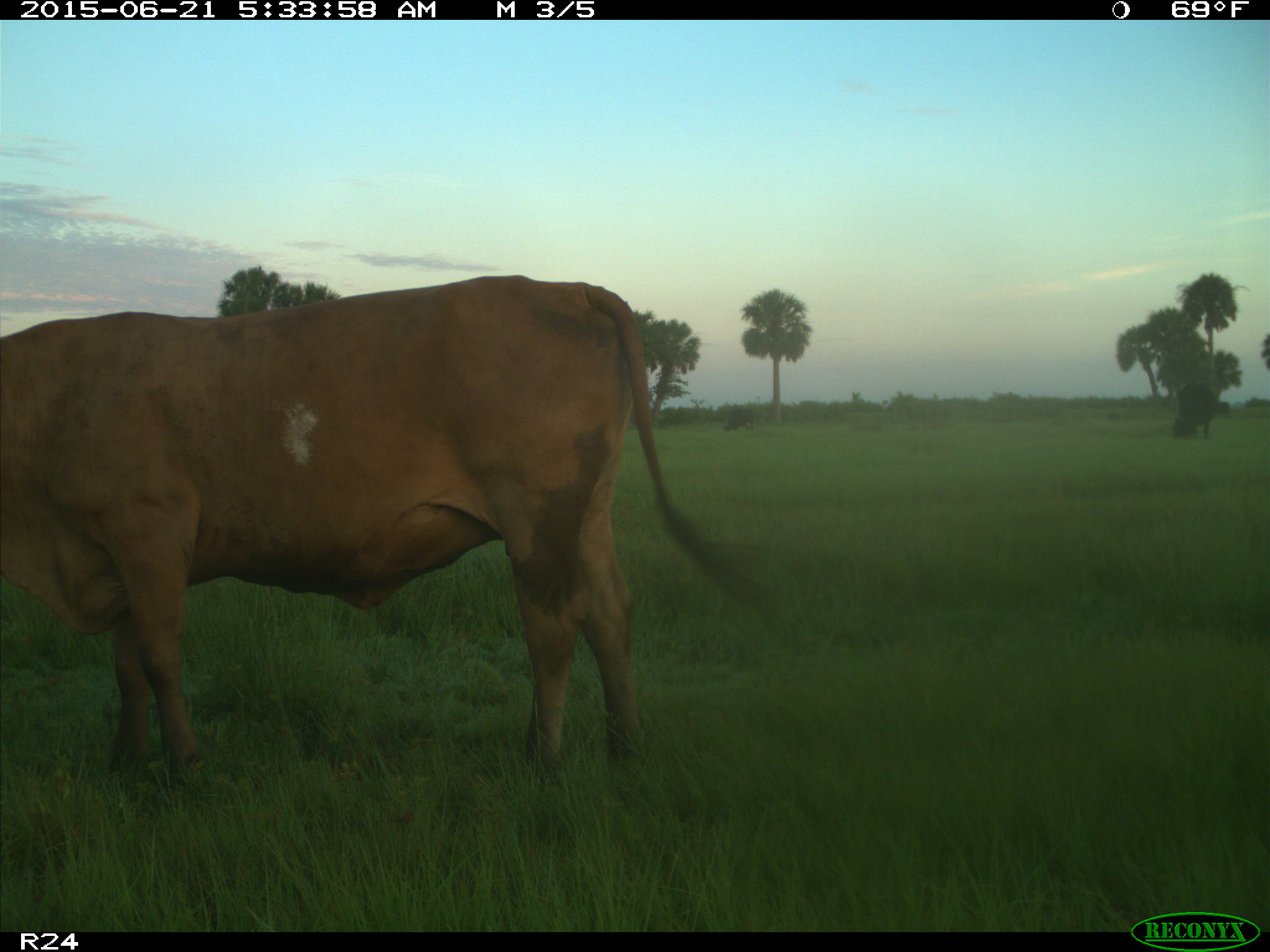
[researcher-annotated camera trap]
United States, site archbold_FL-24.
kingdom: Animalia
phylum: Chordata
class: Mammalia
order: Artiodactyla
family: Bovidae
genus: Bos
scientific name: Bos taurus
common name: domestic cow